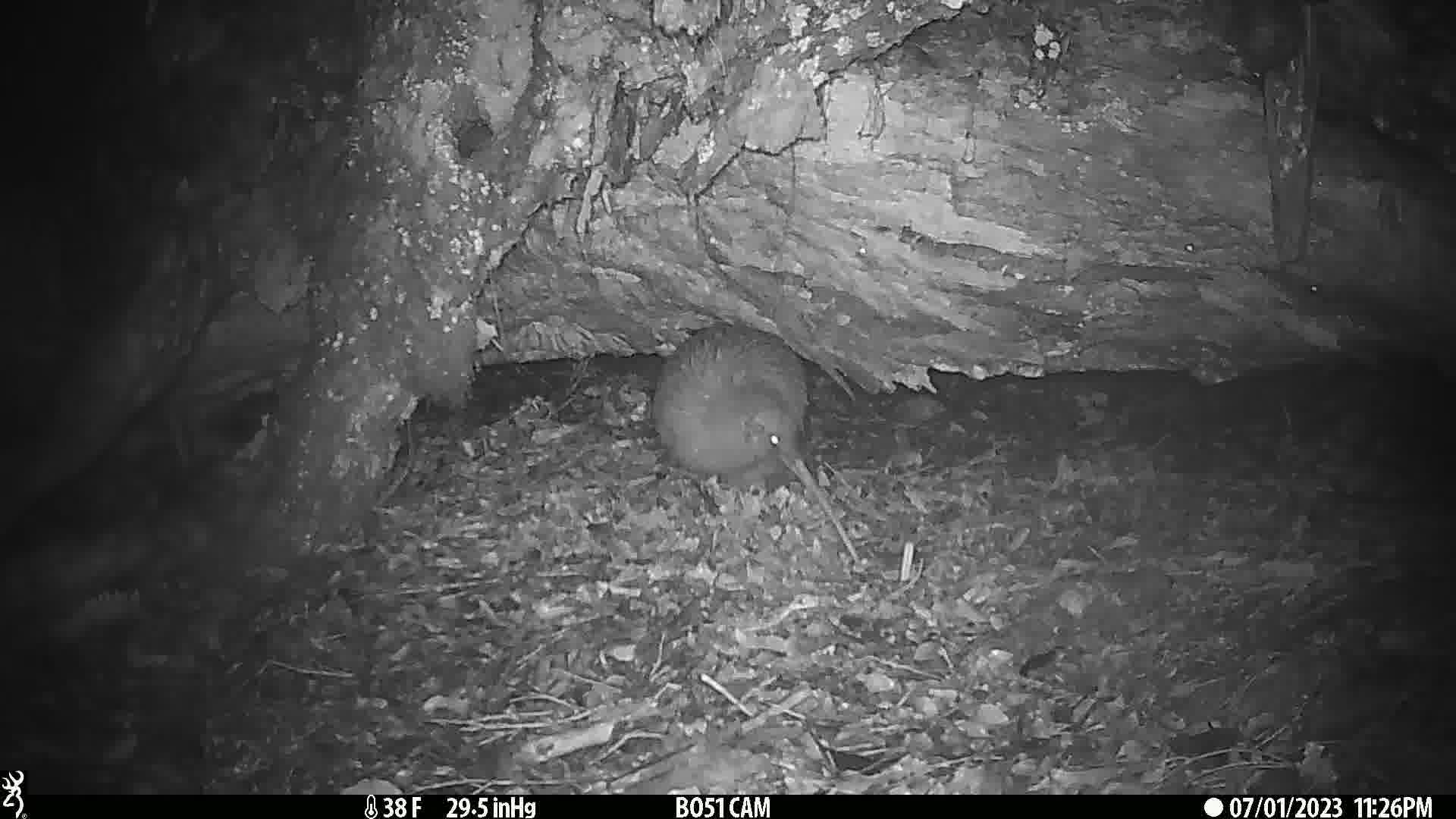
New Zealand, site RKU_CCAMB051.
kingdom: Animalia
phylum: Chordata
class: Aves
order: Apterygiformes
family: Apterygidae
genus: Apteryx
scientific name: Apteryx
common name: kiwi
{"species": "kiwi (Apteryx)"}